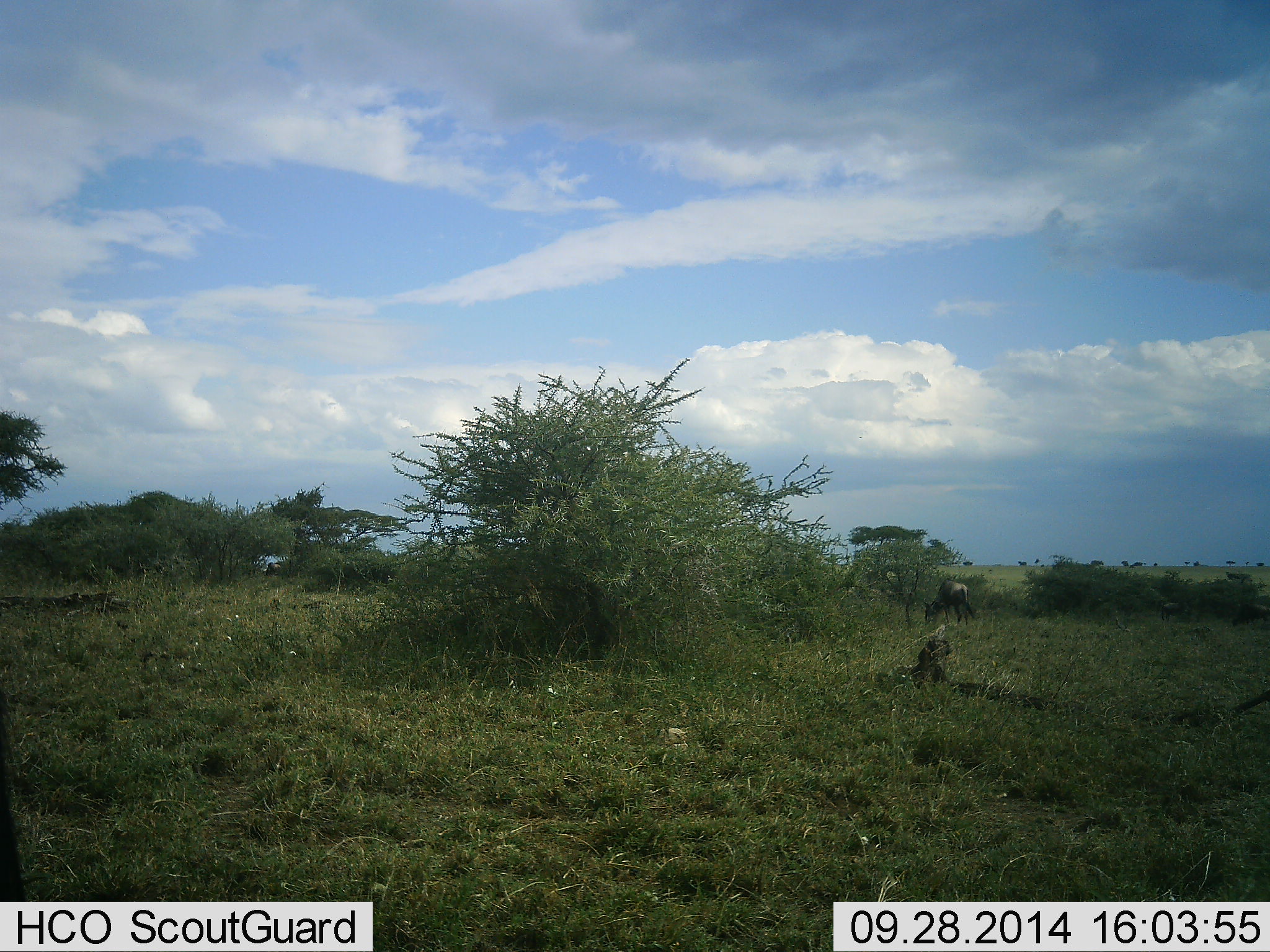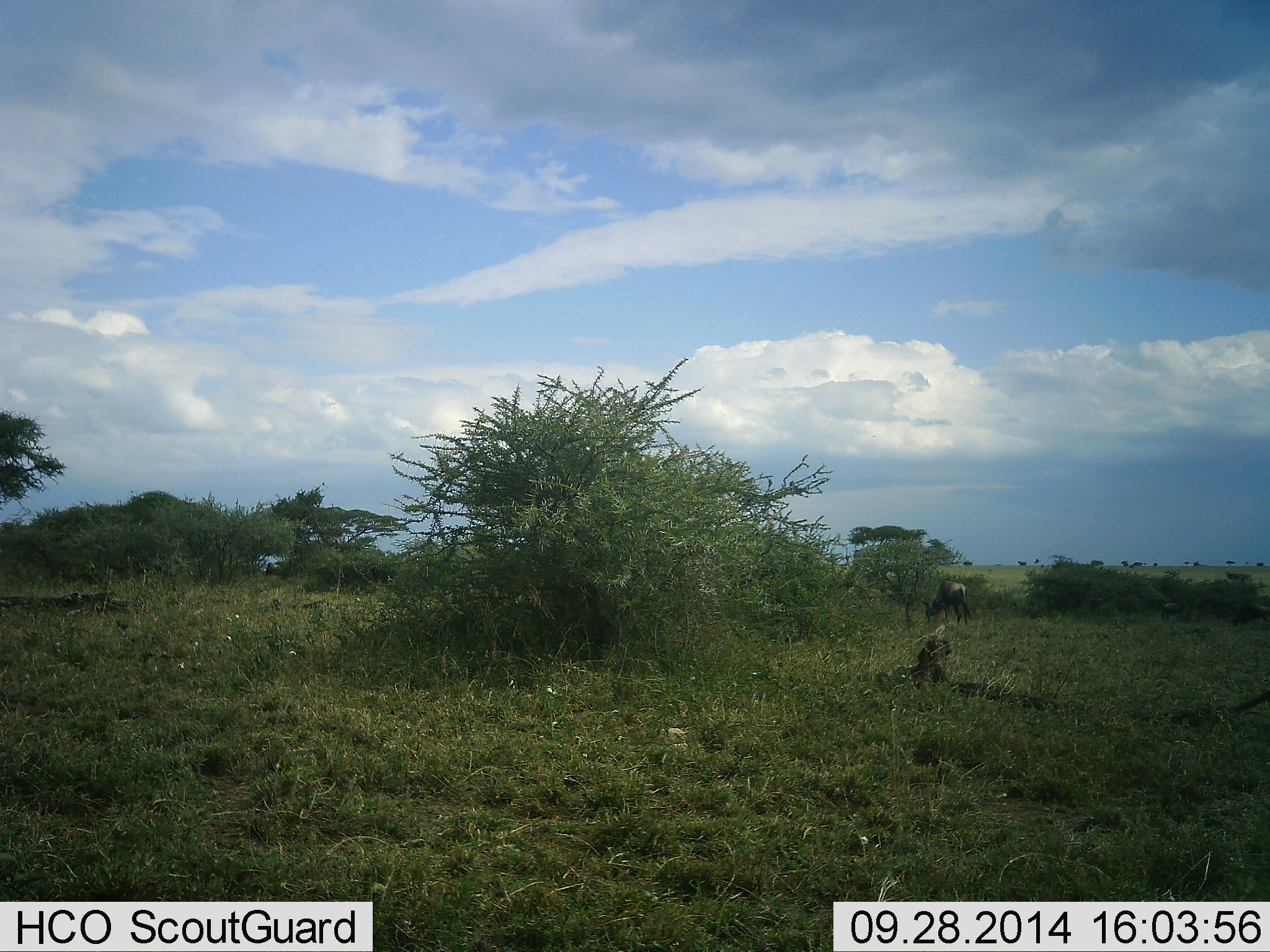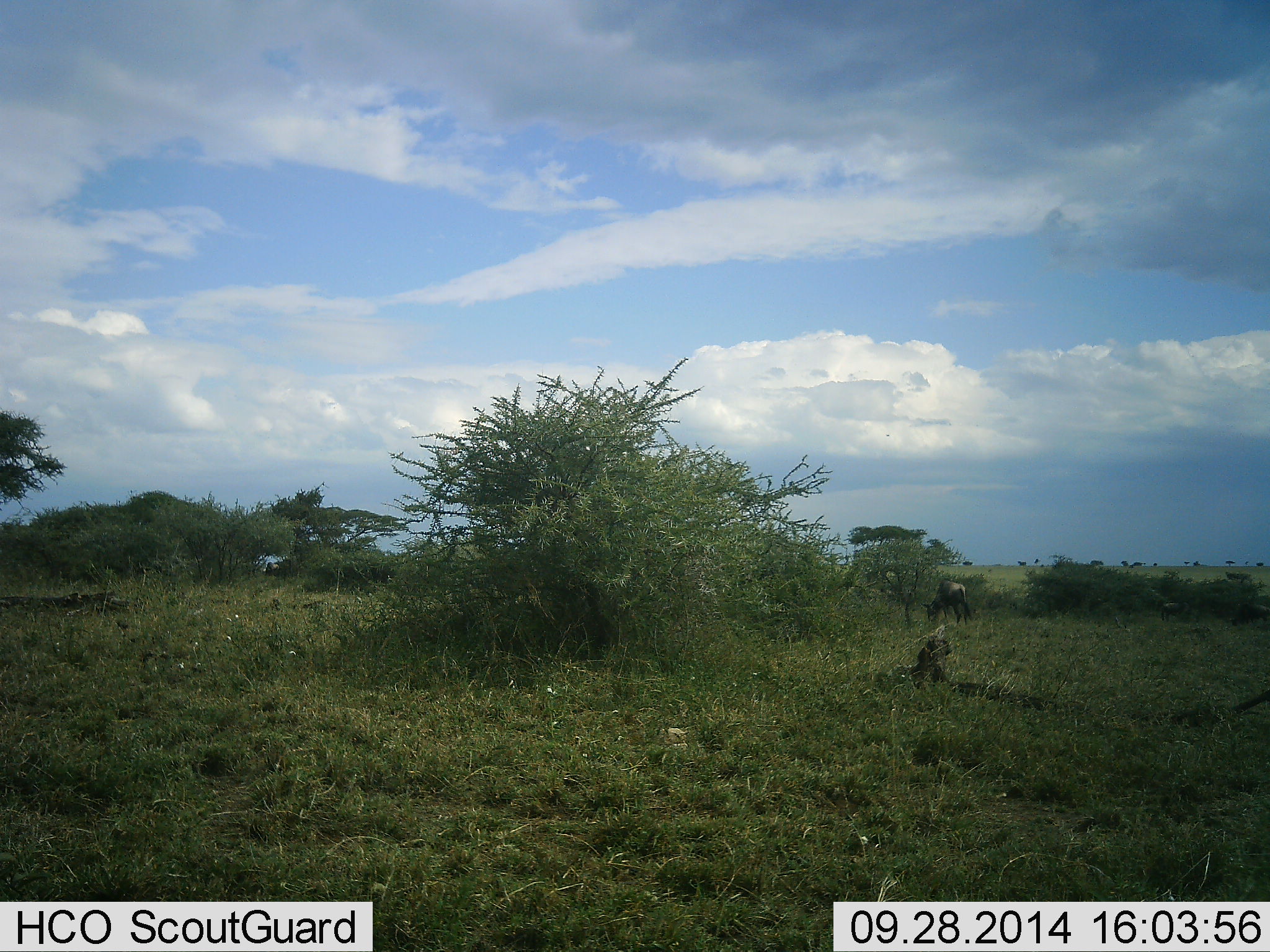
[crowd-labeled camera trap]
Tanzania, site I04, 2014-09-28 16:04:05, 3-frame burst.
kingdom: Animalia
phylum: Chordata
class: Mammalia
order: Artiodactyla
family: Bovidae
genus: Connochaetes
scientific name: Connochaetes taurinus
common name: blue wildebeest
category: wildebeest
Wildebeest (blue wildebeest) (Connochaetes taurinus), count 1. Behavior (volunteer vote fractions): standing 70%, resting 0%, moving 10%, interacting 0%. Young present (vote fraction): 0%. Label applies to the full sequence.